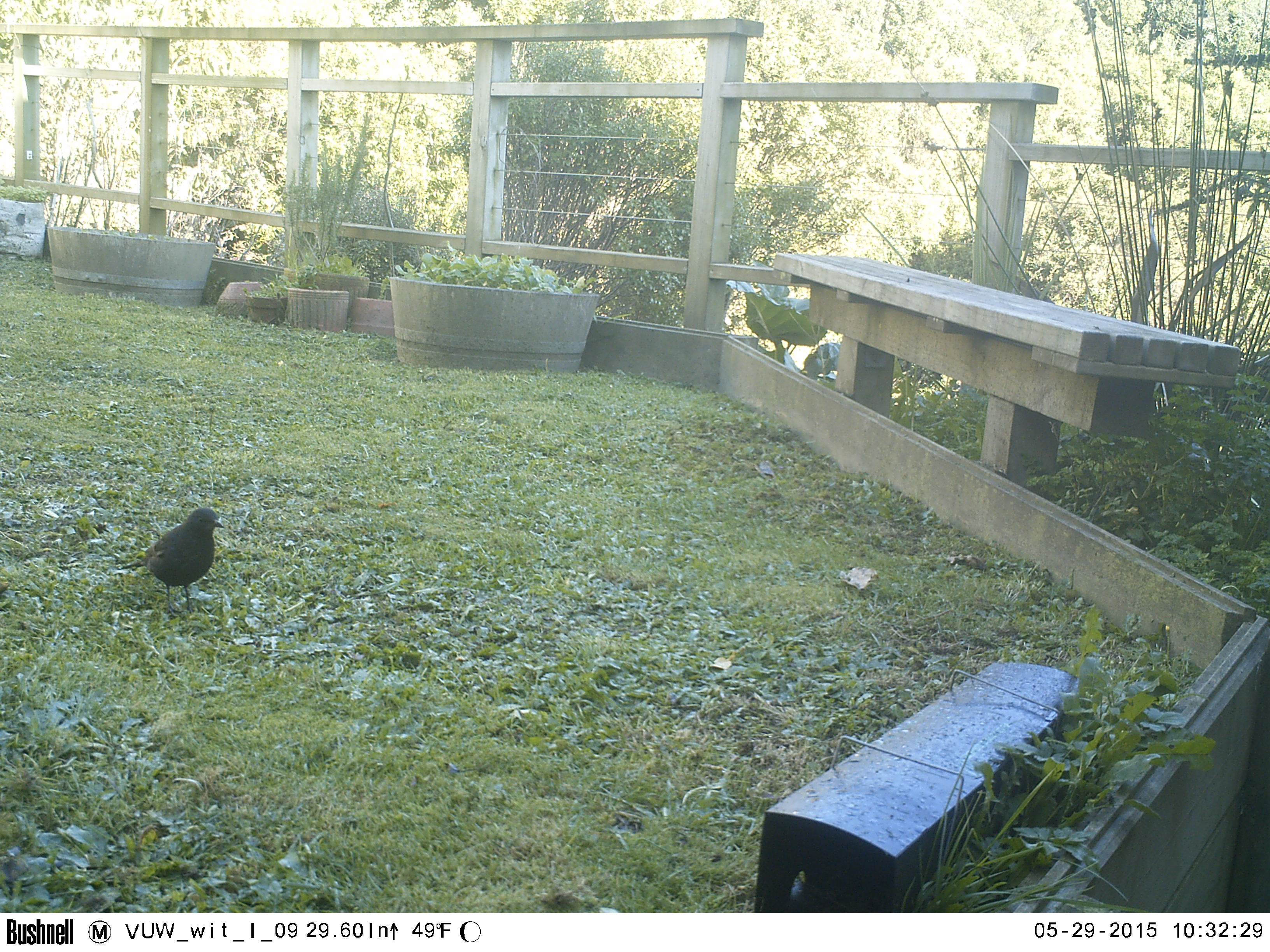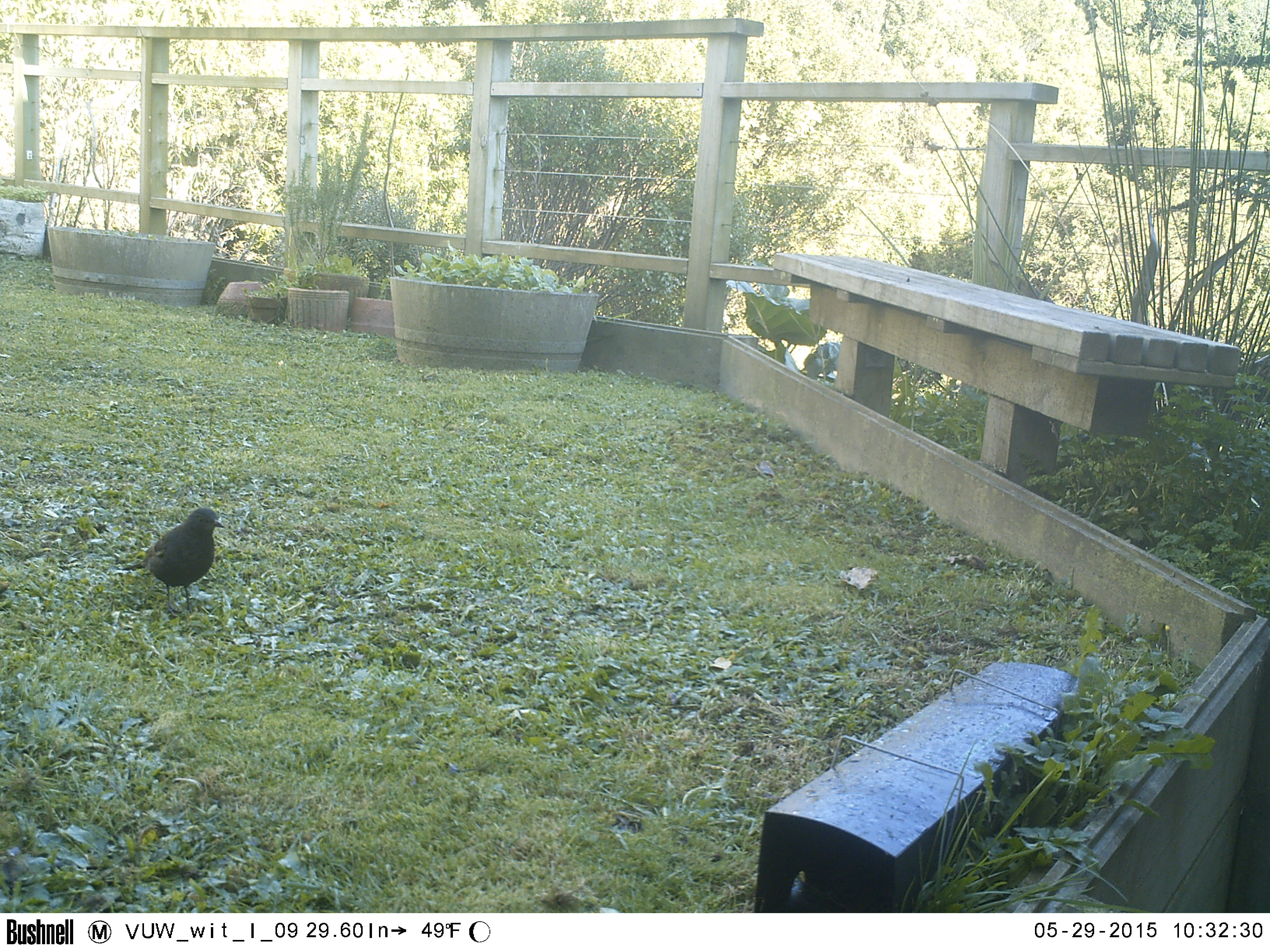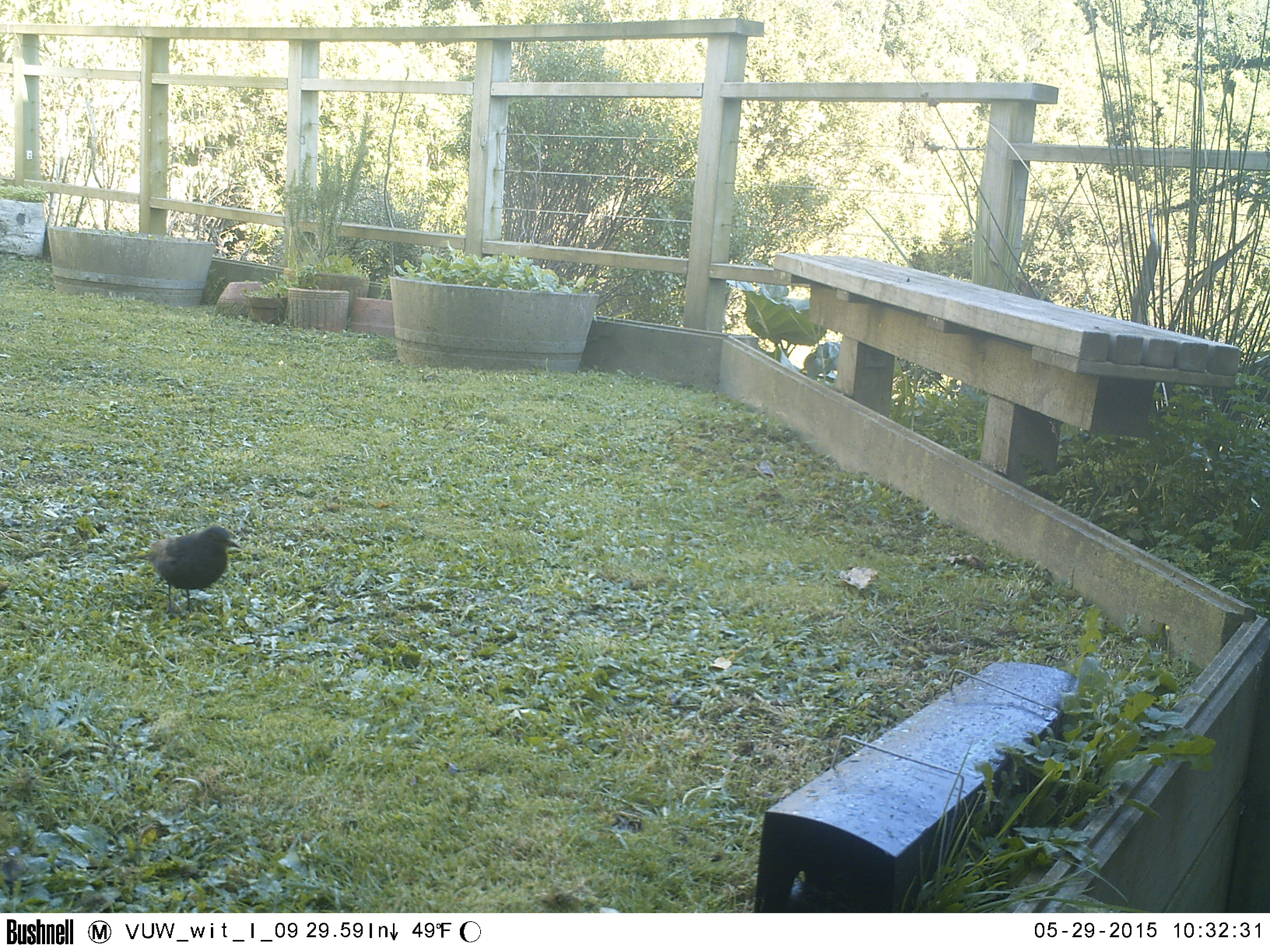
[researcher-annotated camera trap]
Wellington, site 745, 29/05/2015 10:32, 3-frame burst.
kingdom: Animalia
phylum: Chordata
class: Aves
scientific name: Aves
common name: bird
Bird (Aves).